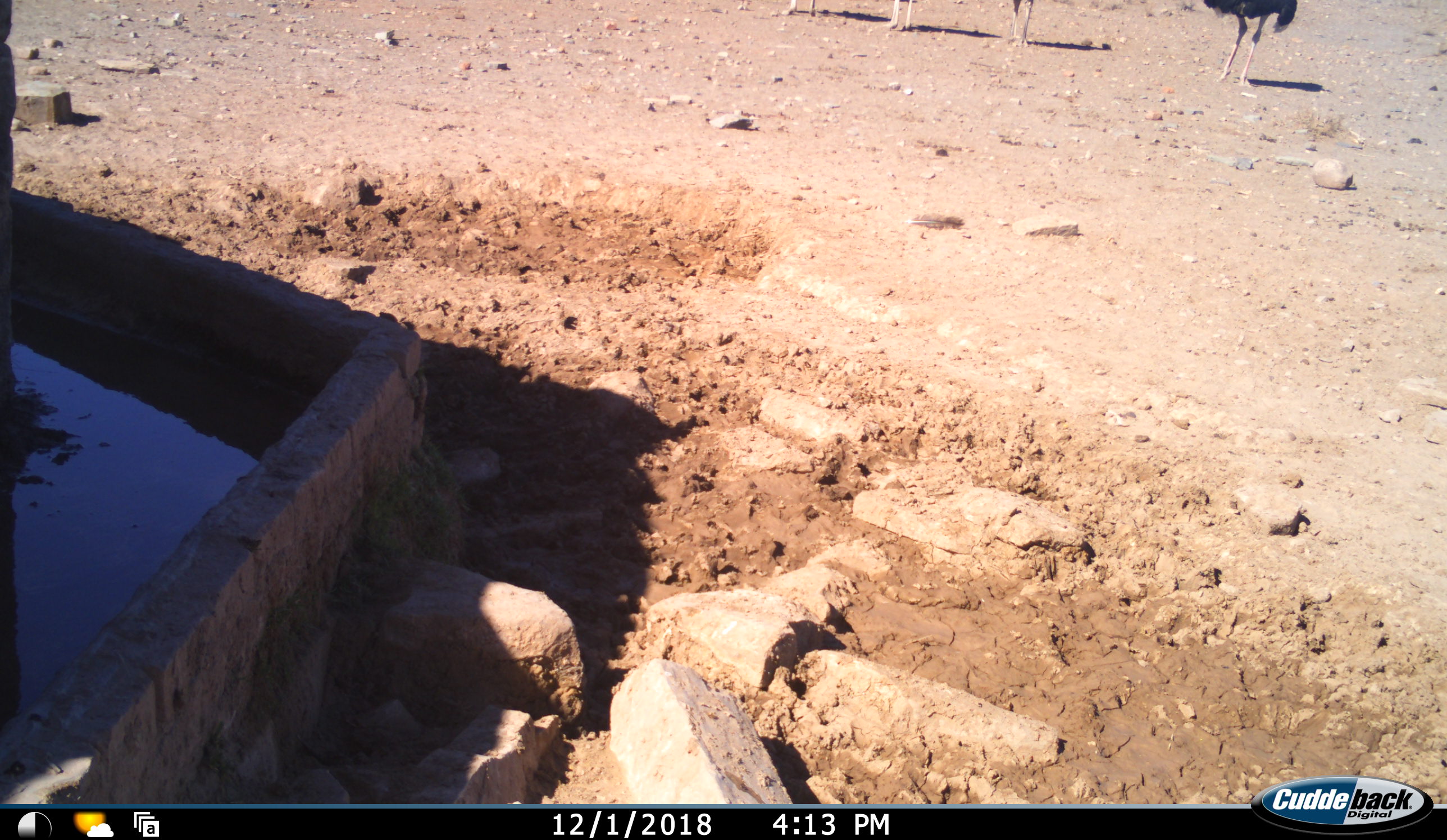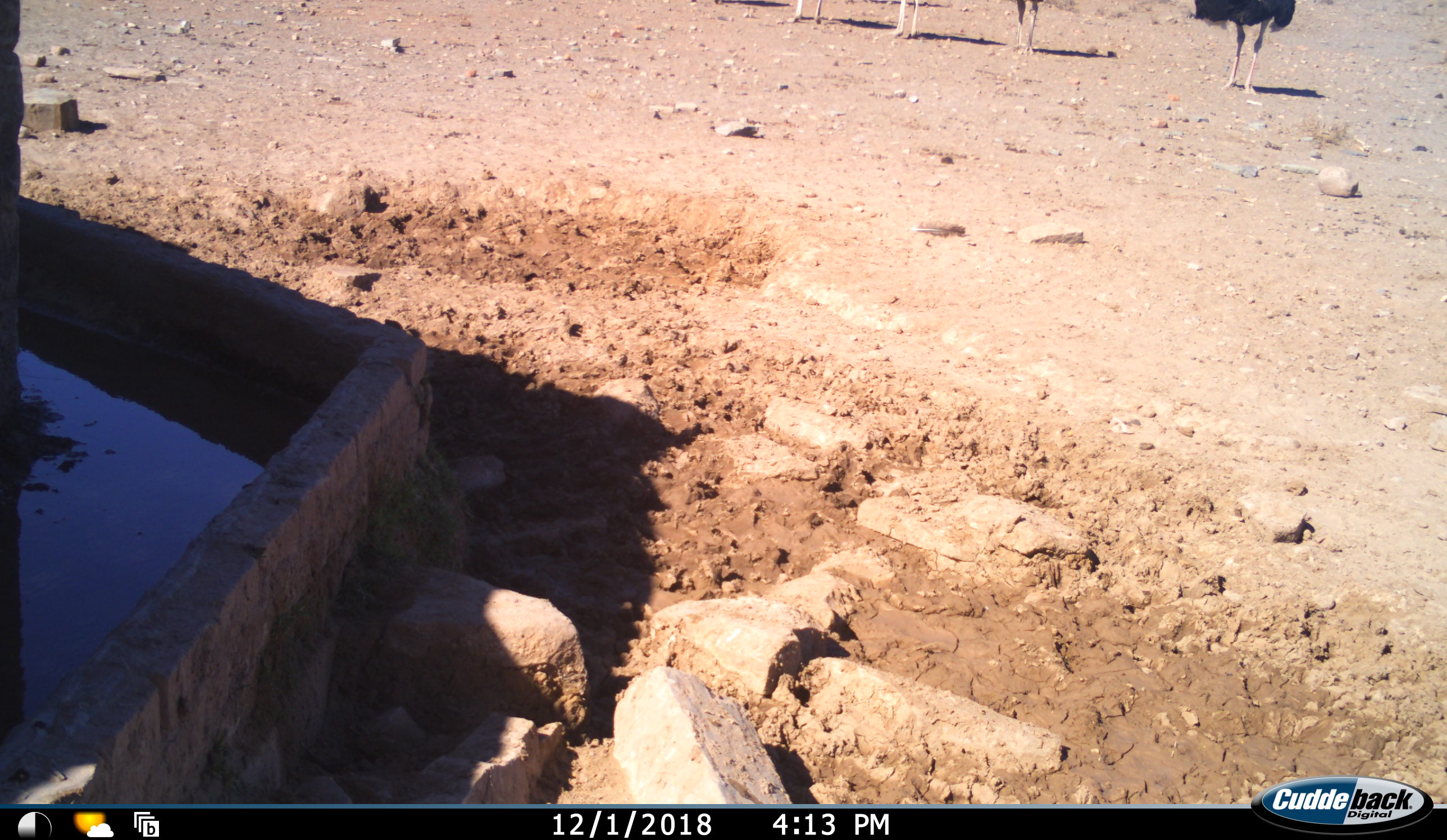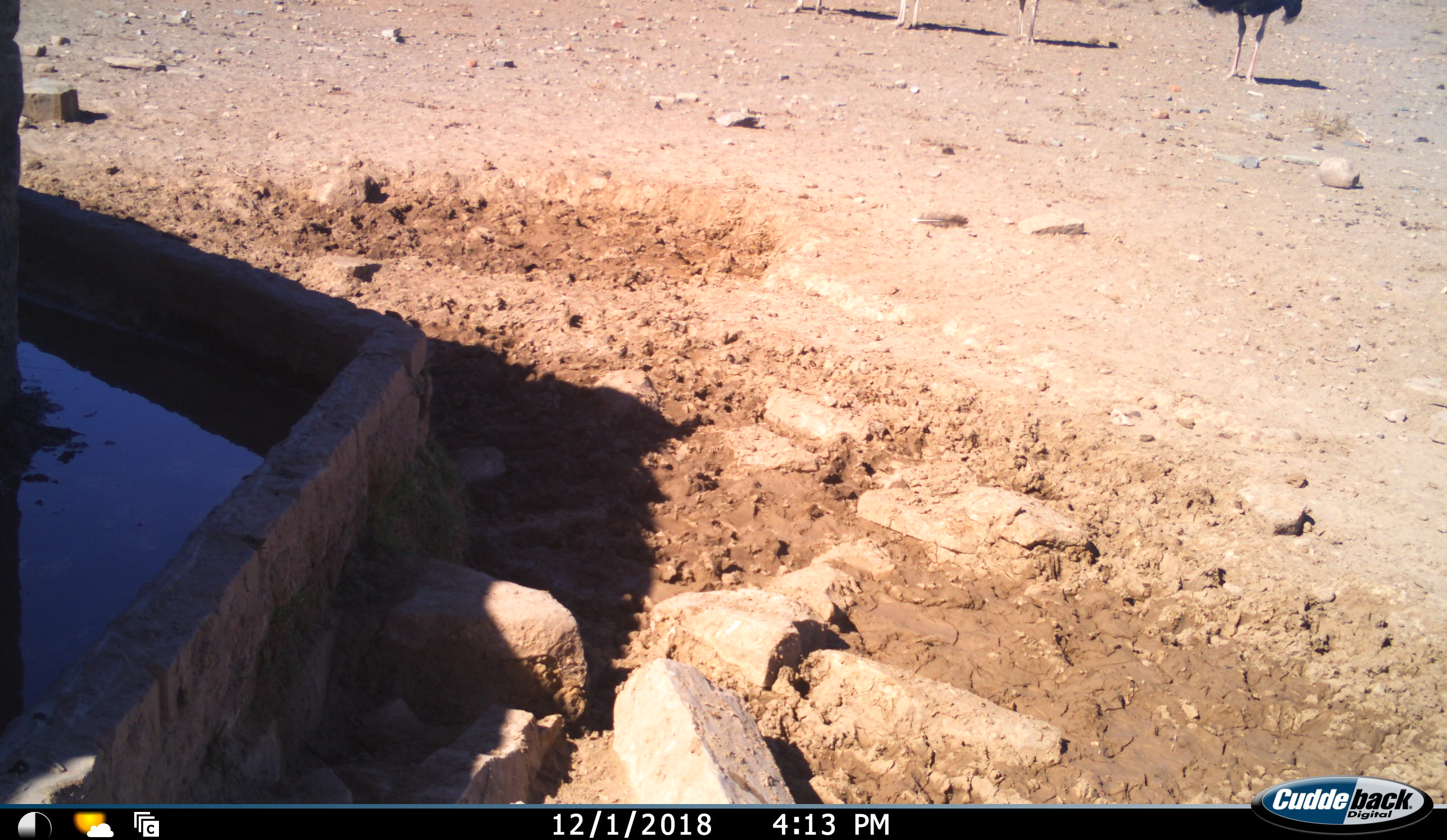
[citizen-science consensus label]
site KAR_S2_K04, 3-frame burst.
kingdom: Animalia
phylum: Chordata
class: Aves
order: Struthioniformes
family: Struthionidae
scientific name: Struthionidae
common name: ostrich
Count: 4.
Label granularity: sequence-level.